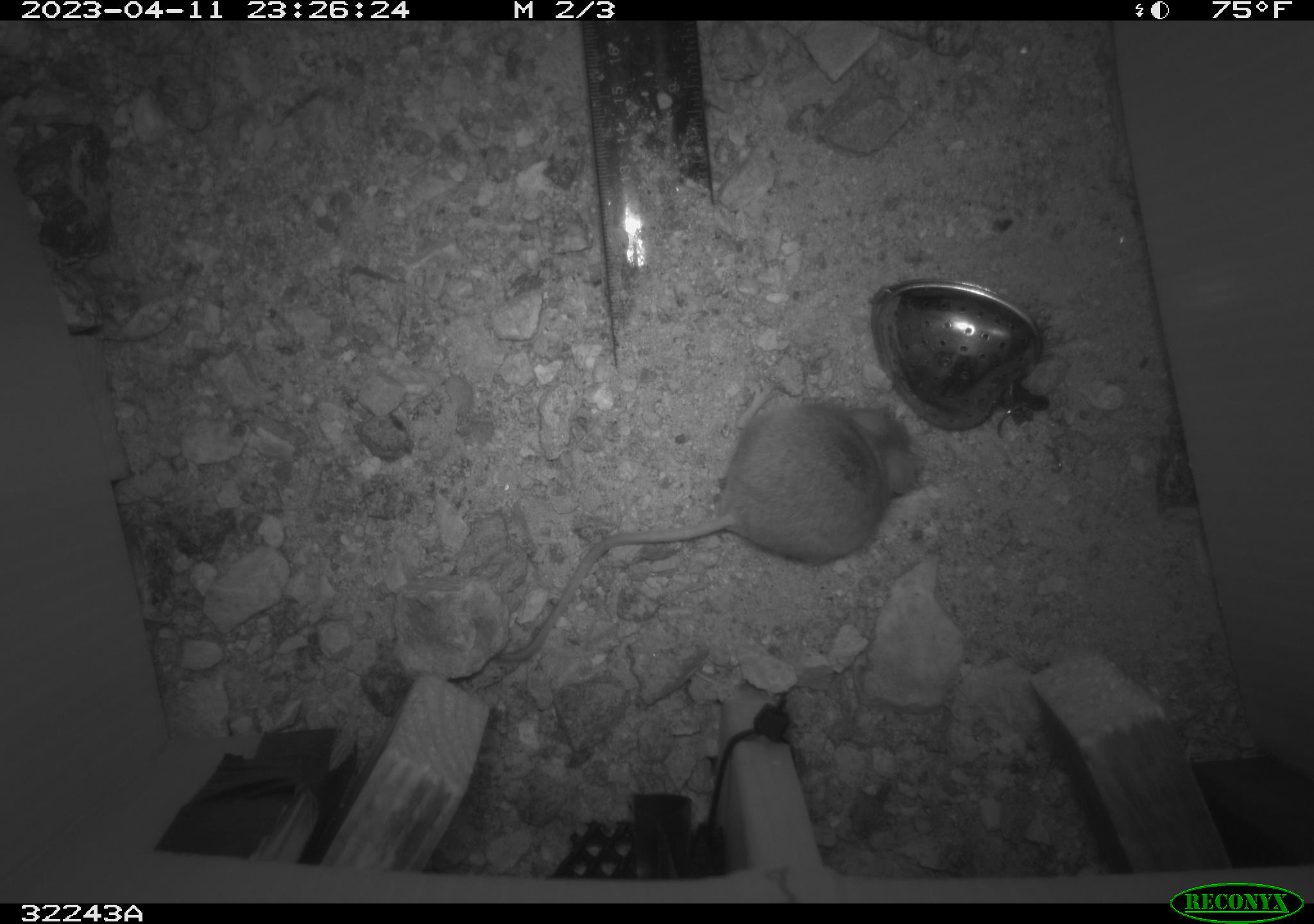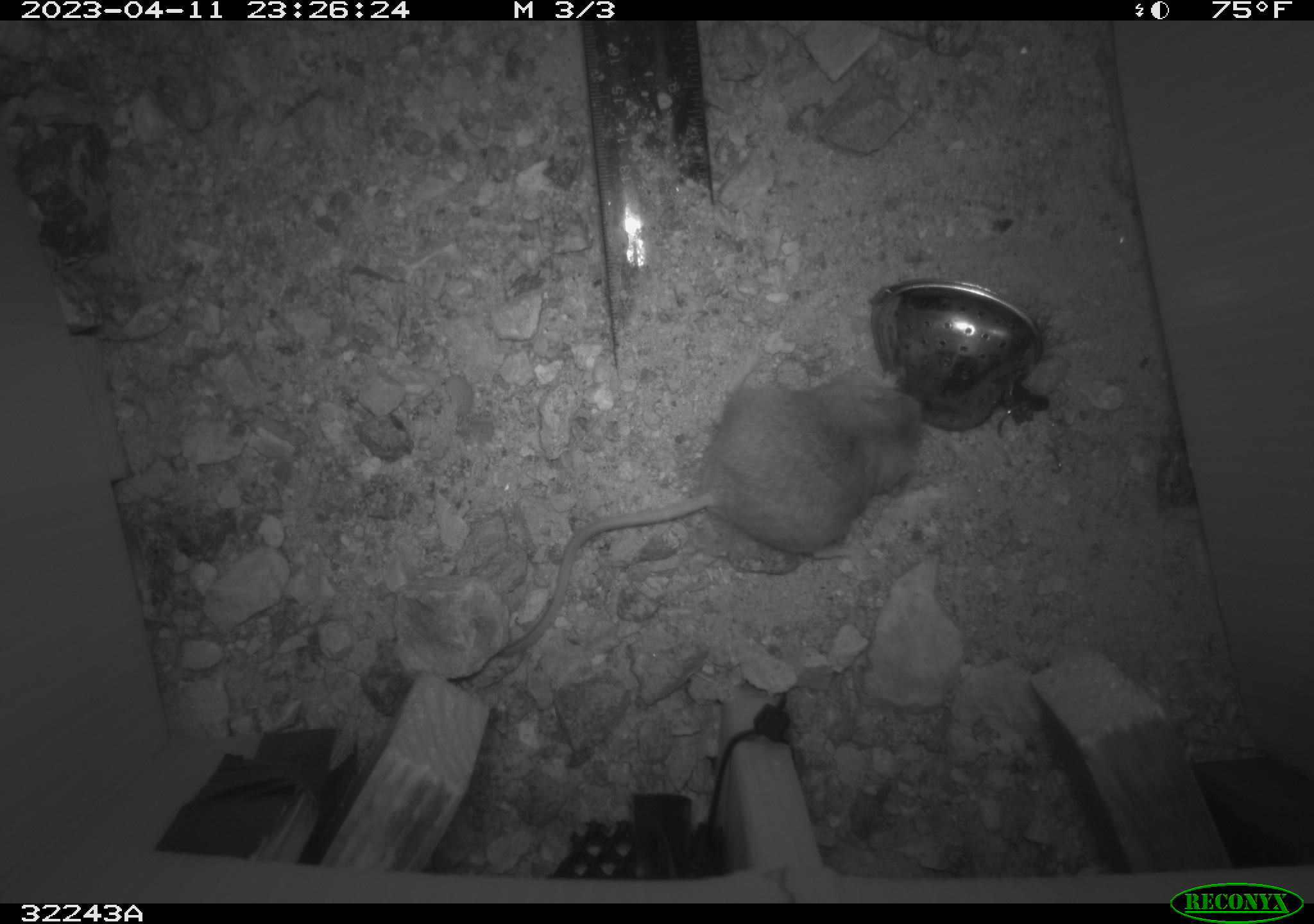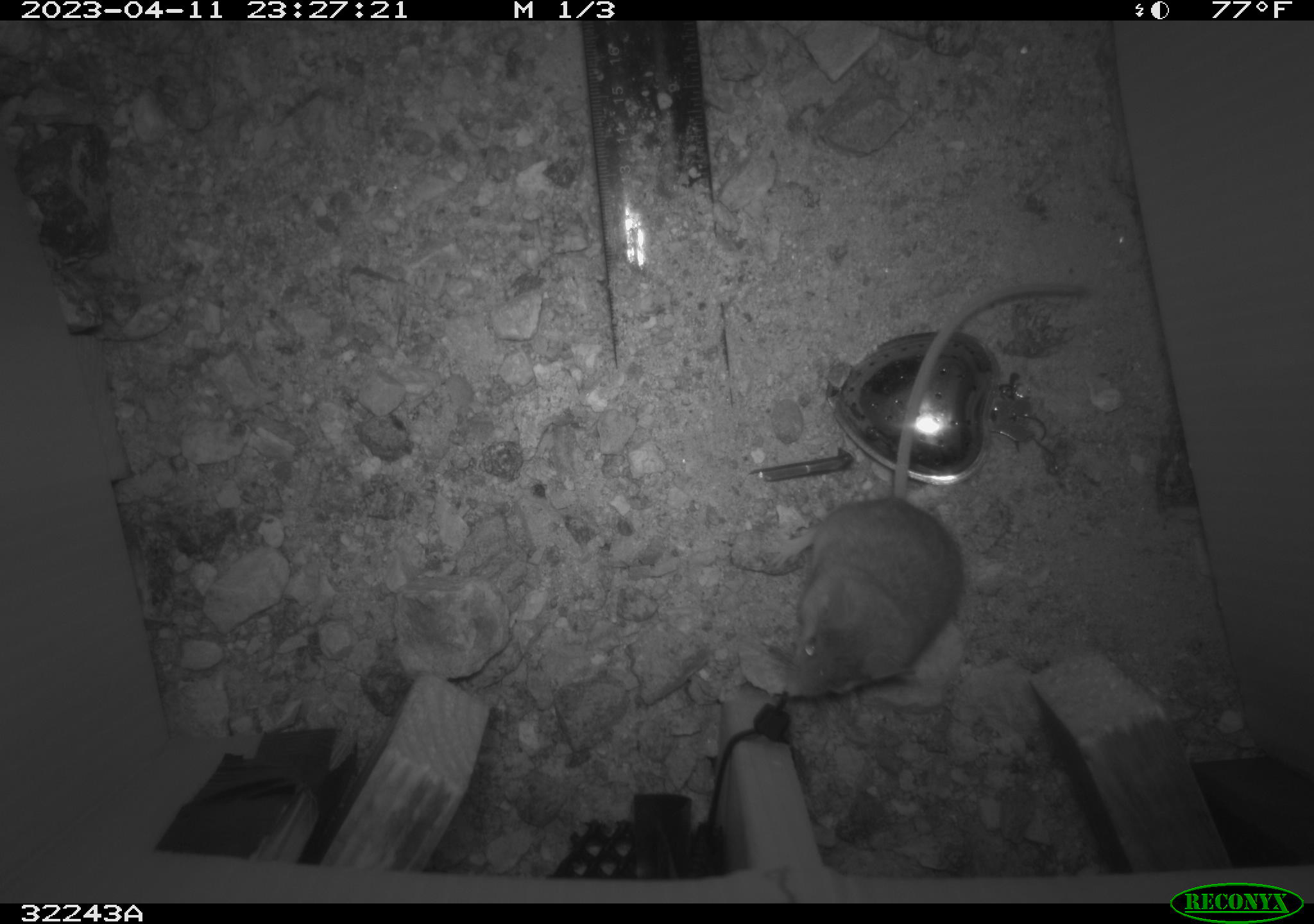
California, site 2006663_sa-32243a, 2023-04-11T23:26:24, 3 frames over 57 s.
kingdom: Animalia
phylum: Chordata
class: Mammalia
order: Rodentia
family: Cricetidae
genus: Peromyscus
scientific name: Peromyscus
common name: deer mice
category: peromyscus species